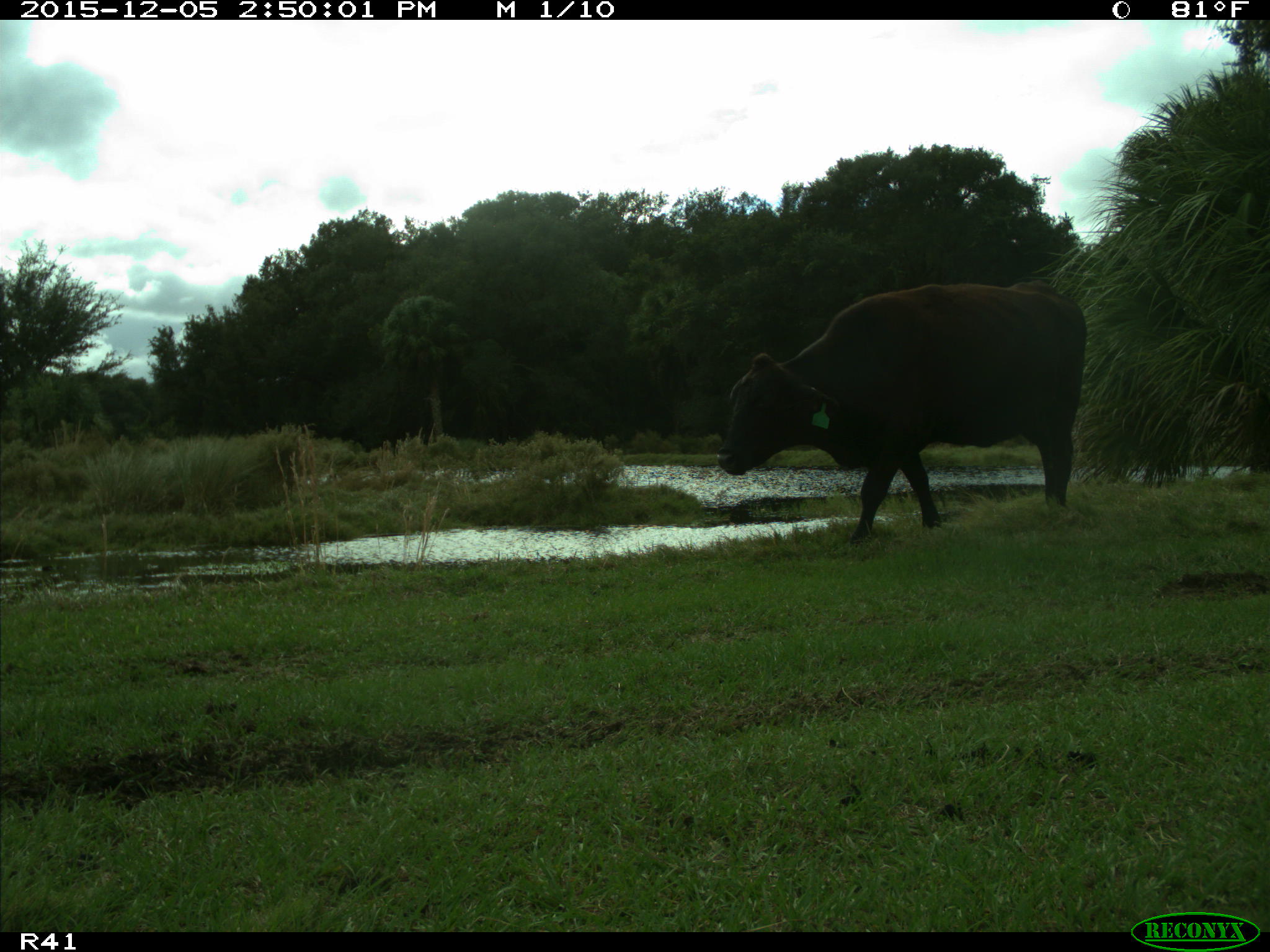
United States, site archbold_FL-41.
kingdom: Animalia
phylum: Chordata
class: Mammalia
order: Artiodactyla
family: Bovidae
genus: Bos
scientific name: Bos taurus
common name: domestic cow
Bos taurus (domestic cow).